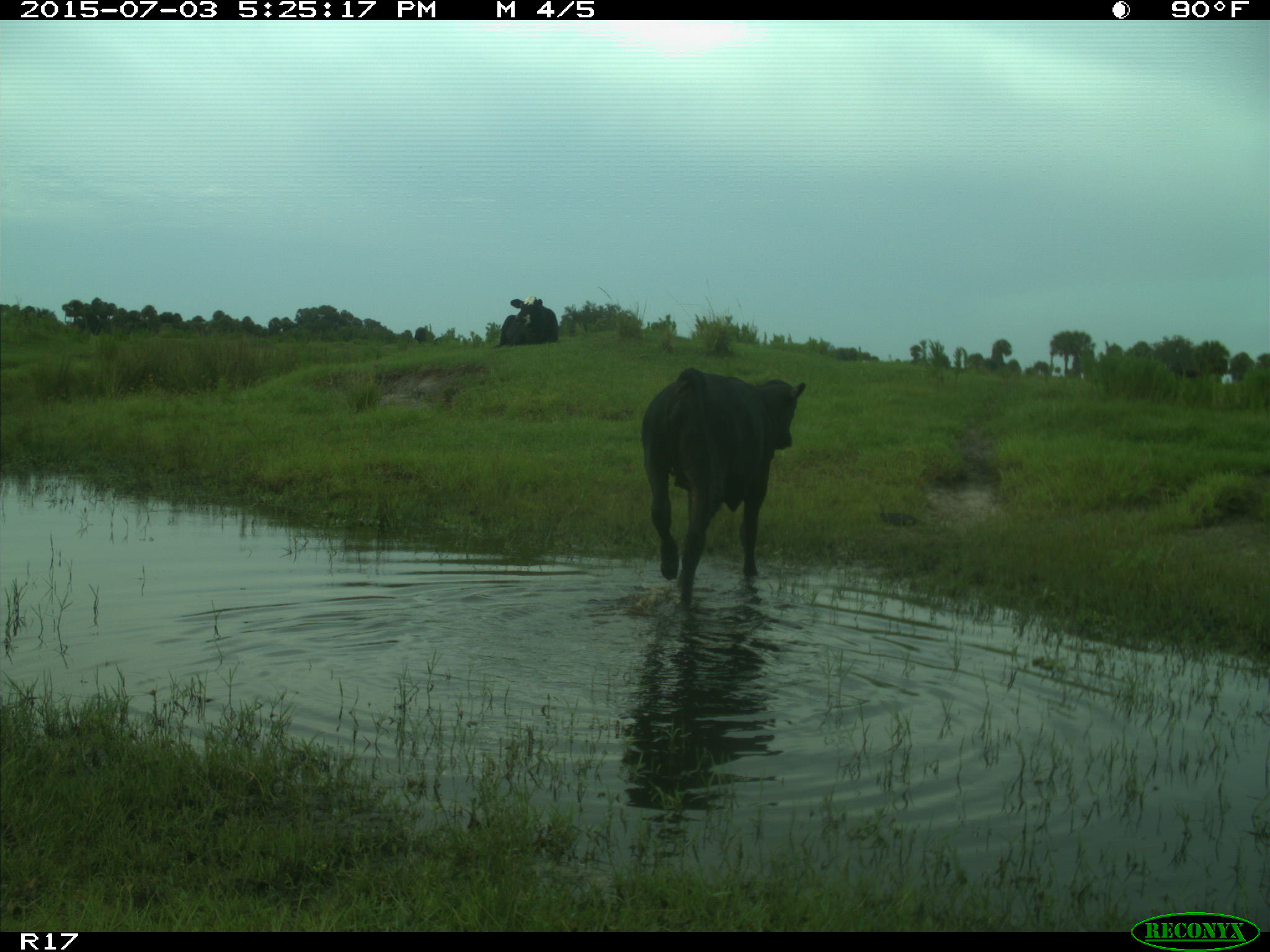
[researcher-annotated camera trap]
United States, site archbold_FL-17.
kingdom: Animalia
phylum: Chordata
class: Mammalia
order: Artiodactyla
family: Bovidae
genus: Bos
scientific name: Bos taurus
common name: domestic cow